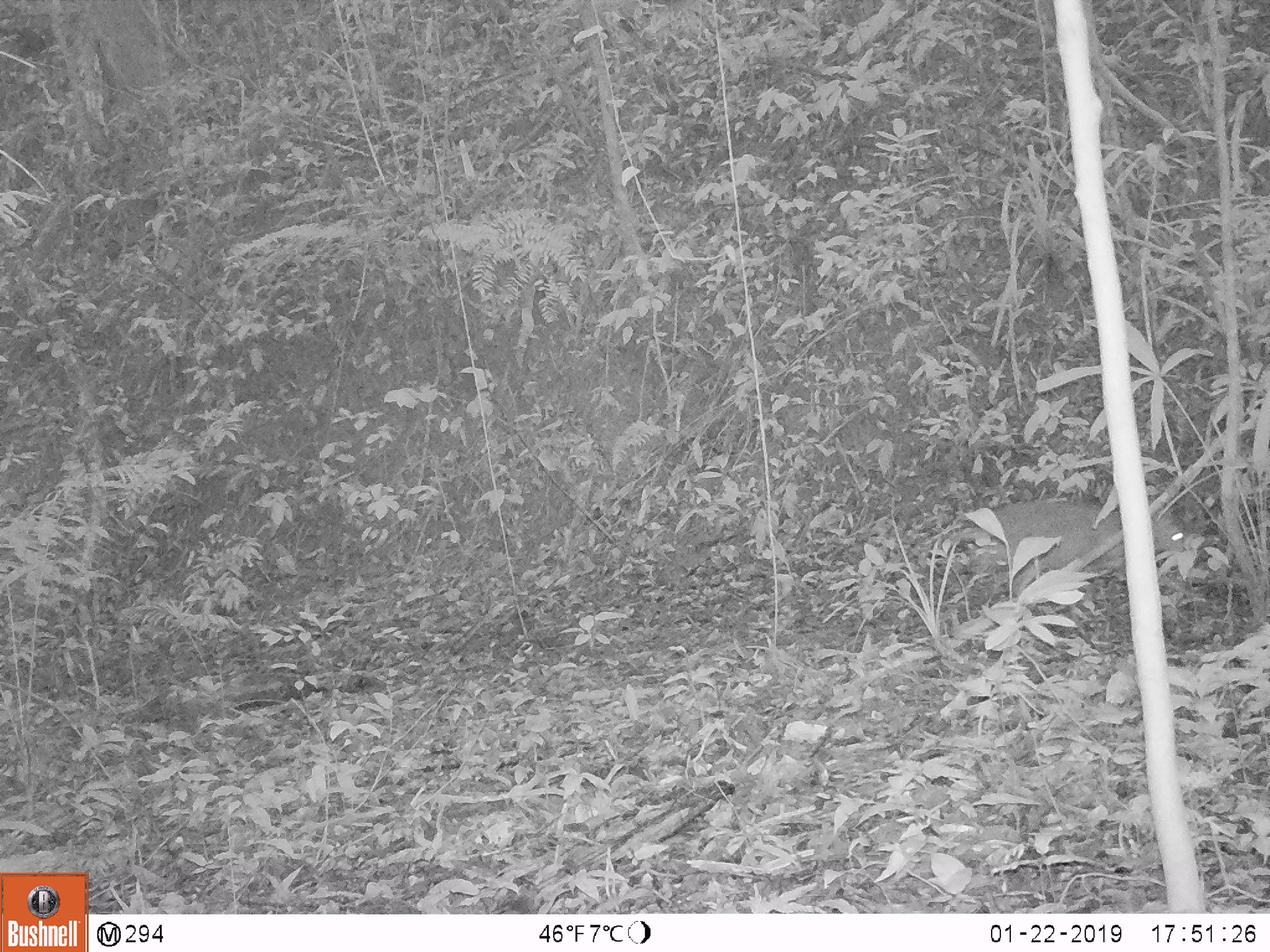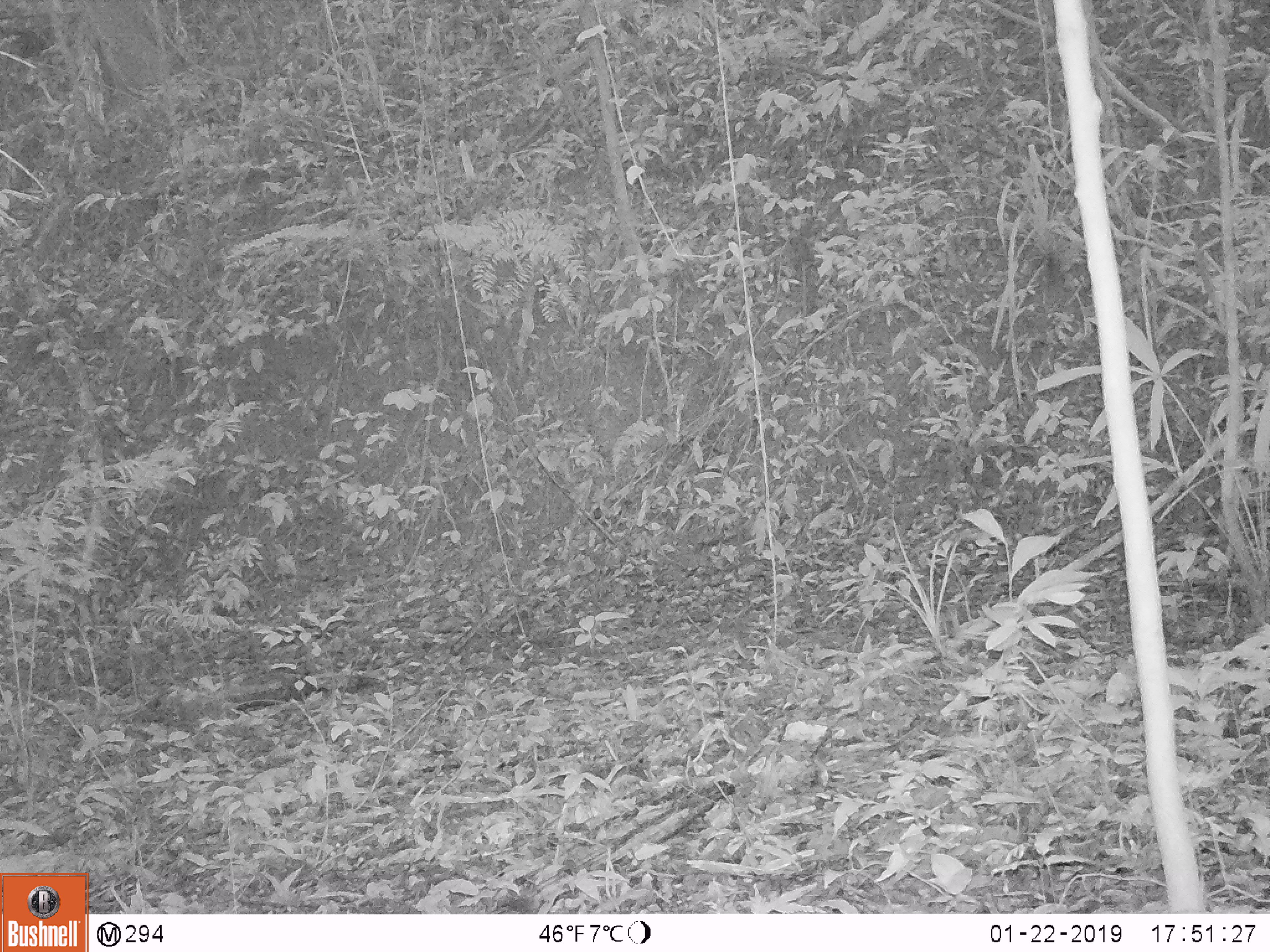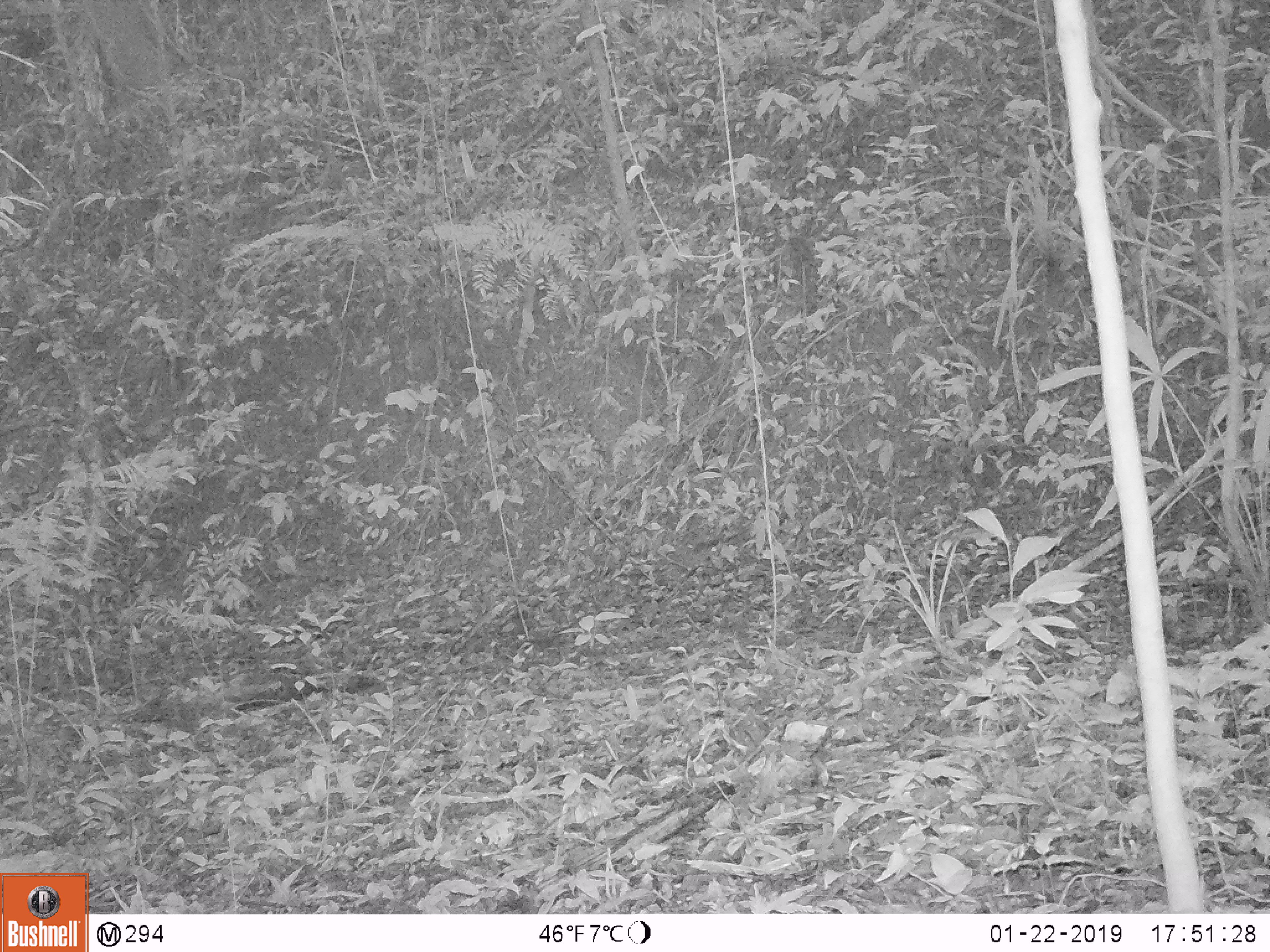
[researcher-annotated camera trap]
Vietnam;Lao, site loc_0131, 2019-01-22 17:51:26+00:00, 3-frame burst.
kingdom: Animalia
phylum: Chordata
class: Mammalia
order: Artiodactyla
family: Cervidae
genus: Muntiacus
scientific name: Muntiacus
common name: muntjacs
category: unidentified muntjac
Unidentified muntjac (muntjacs) (Muntiacus). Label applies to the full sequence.